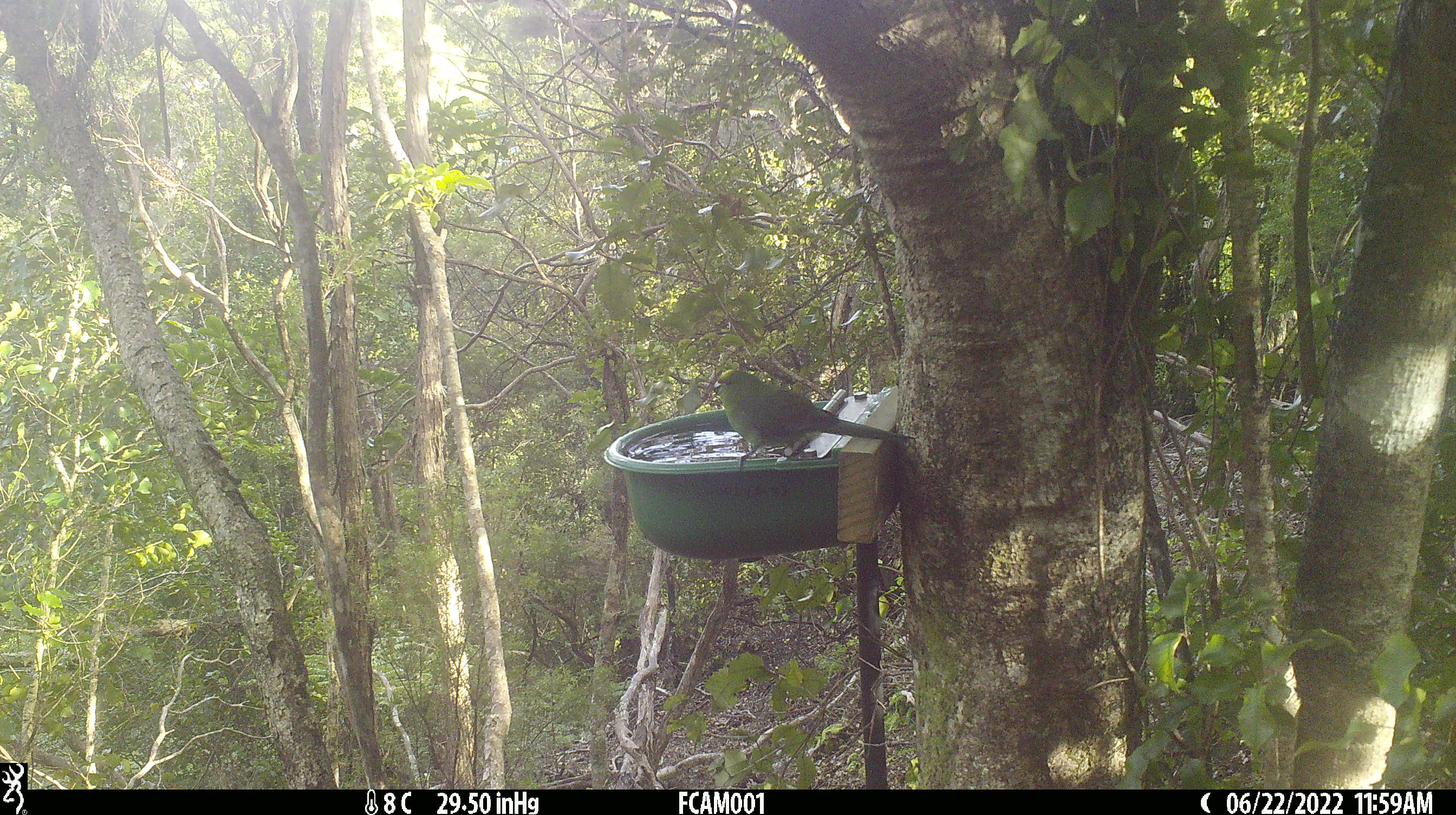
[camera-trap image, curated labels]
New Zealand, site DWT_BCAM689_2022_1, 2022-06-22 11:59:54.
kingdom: Animalia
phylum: Chordata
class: Aves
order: Psittaciformes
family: Psittaculidae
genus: Cyanoramphus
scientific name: Cyanoramphus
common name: parakeet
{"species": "parakeet (Cyanoramphus)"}